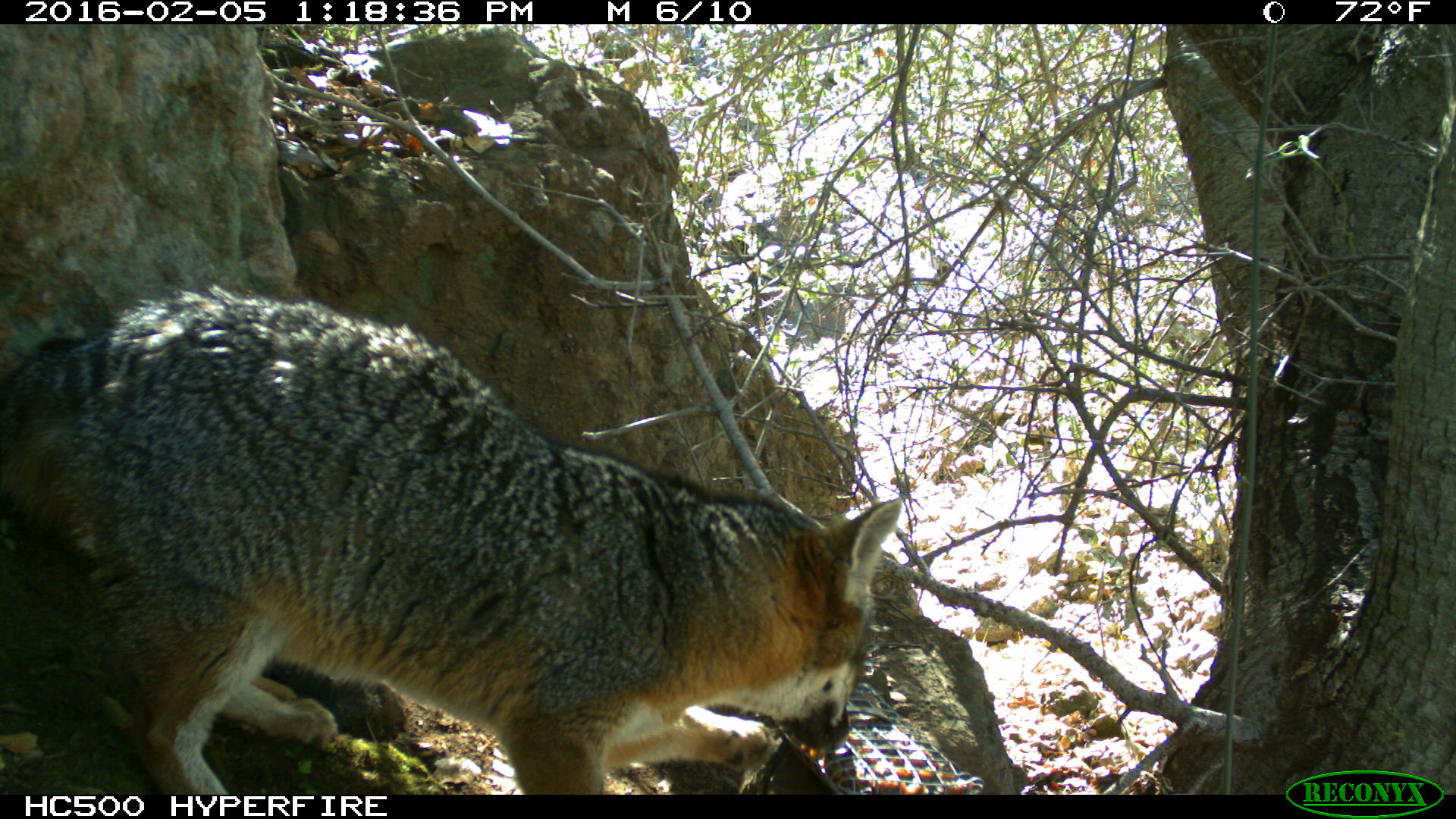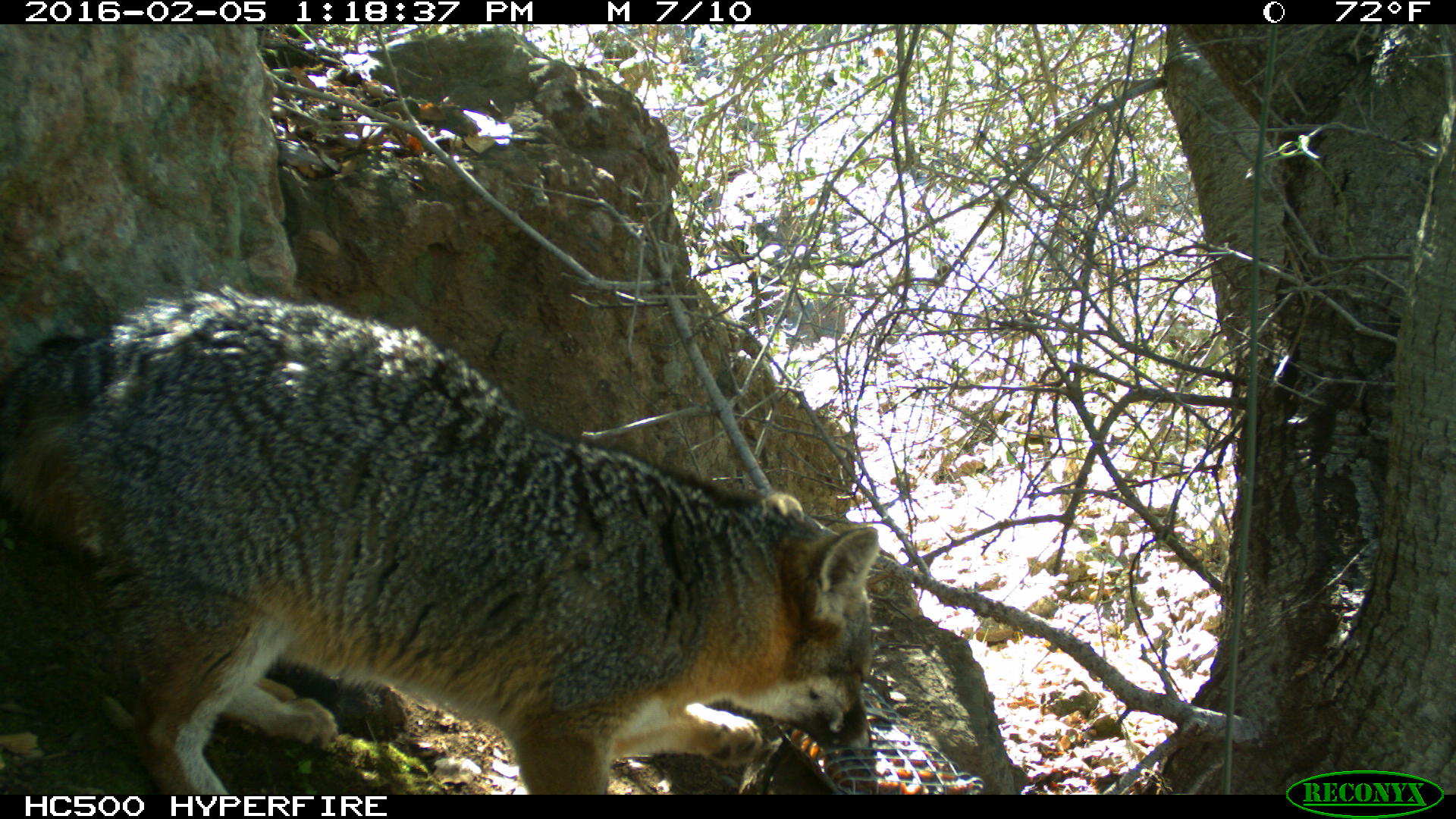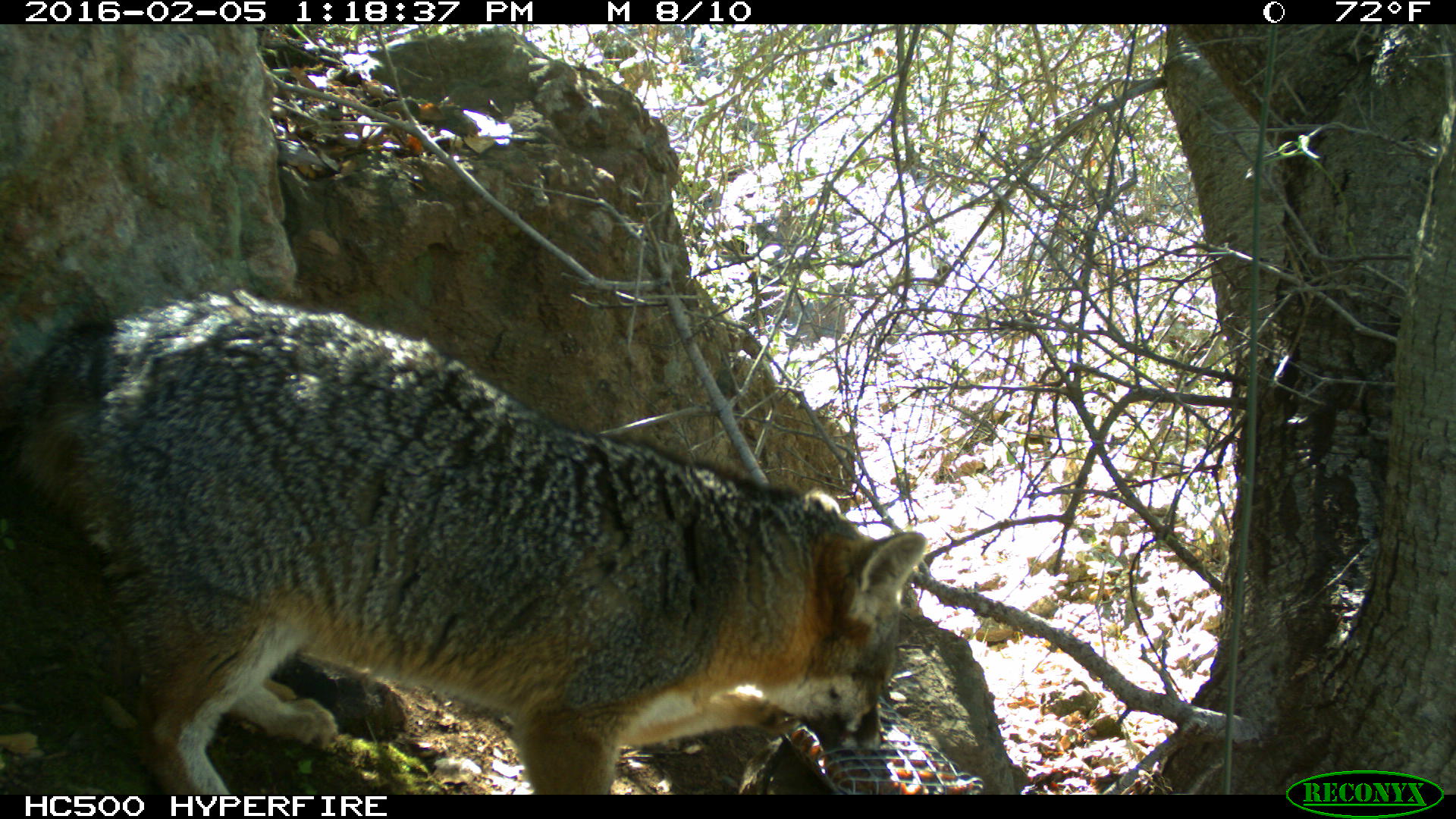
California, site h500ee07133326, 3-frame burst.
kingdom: Animalia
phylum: Chordata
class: Mammalia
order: Carnivora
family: Canidae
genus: Urocyon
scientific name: Urocyon littoralis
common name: island fox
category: fox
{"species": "fox (island fox) (Urocyon littoralis)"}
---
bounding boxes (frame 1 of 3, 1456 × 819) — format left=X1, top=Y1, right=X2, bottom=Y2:
fox: left=0, top=275, right=902, bottom=794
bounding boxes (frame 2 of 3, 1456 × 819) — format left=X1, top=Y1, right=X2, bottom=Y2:
fox: left=0, top=285, right=882, bottom=790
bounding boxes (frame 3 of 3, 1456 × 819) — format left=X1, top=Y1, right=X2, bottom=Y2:
fox: left=14, top=284, right=925, bottom=793